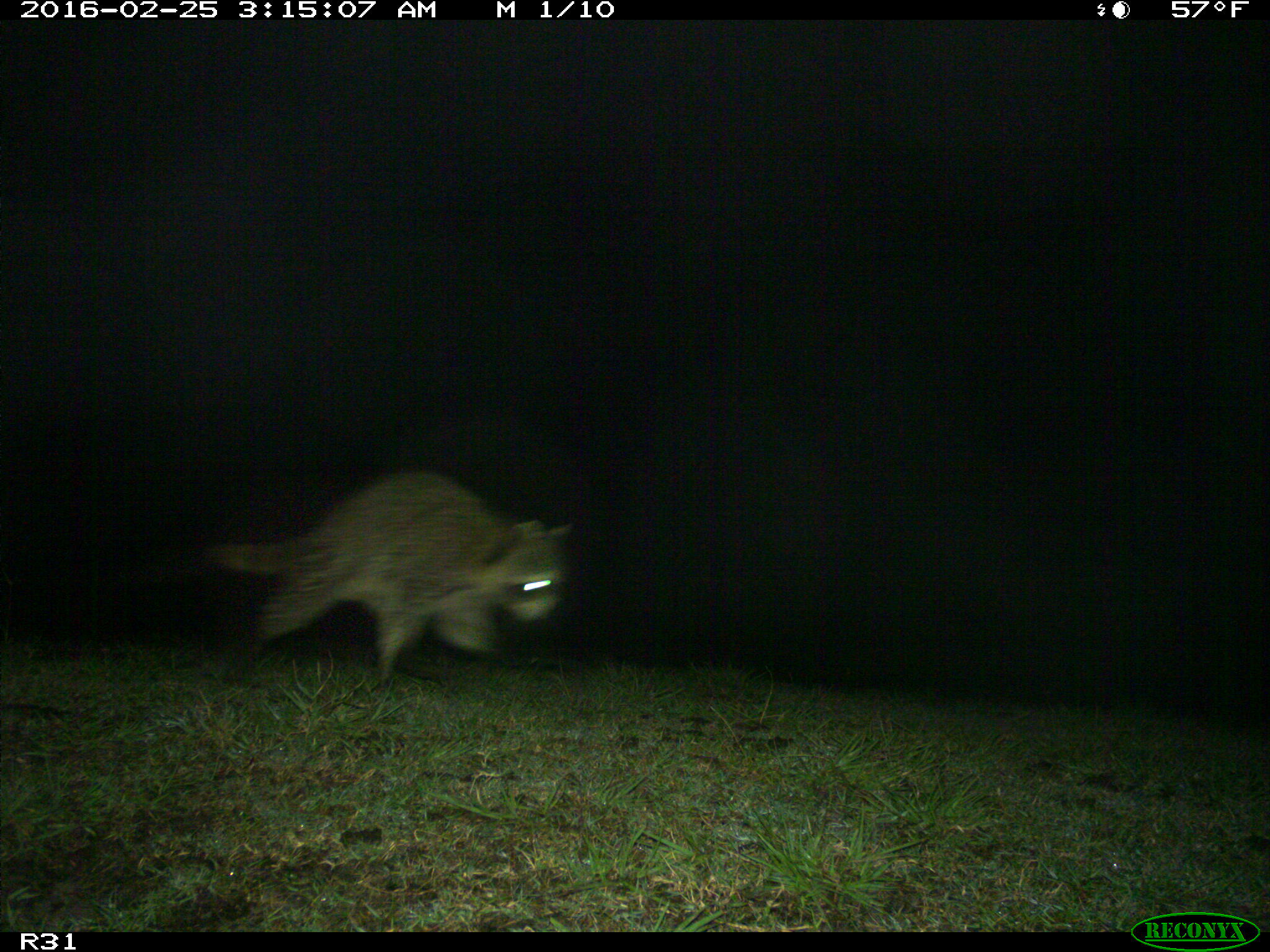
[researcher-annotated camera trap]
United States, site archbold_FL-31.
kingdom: Animalia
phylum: Chordata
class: Mammalia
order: Carnivora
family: Procyonidae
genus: Procyon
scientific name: Procyon lotor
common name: common raccoon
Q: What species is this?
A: Procyon lotor (common raccoon).